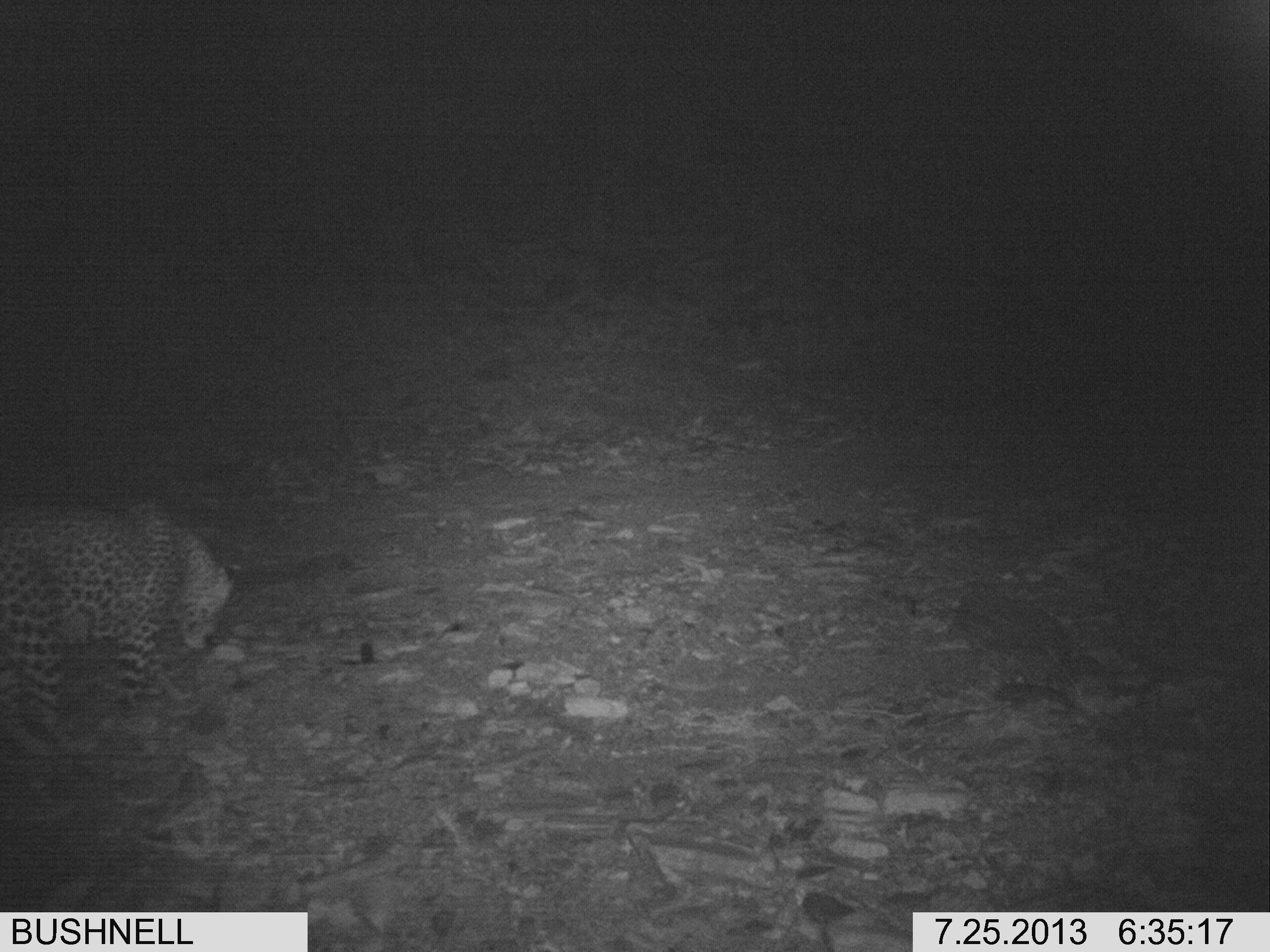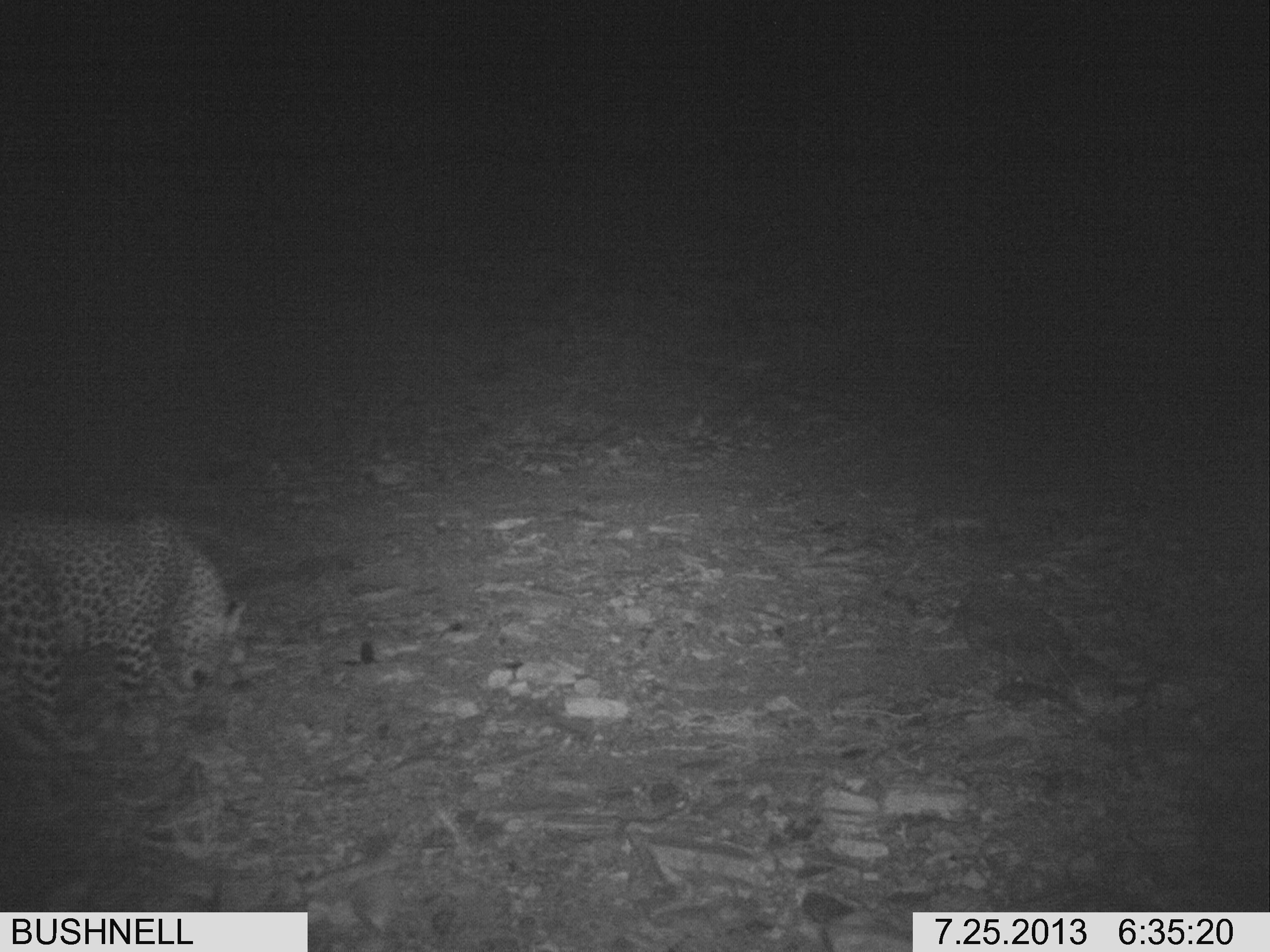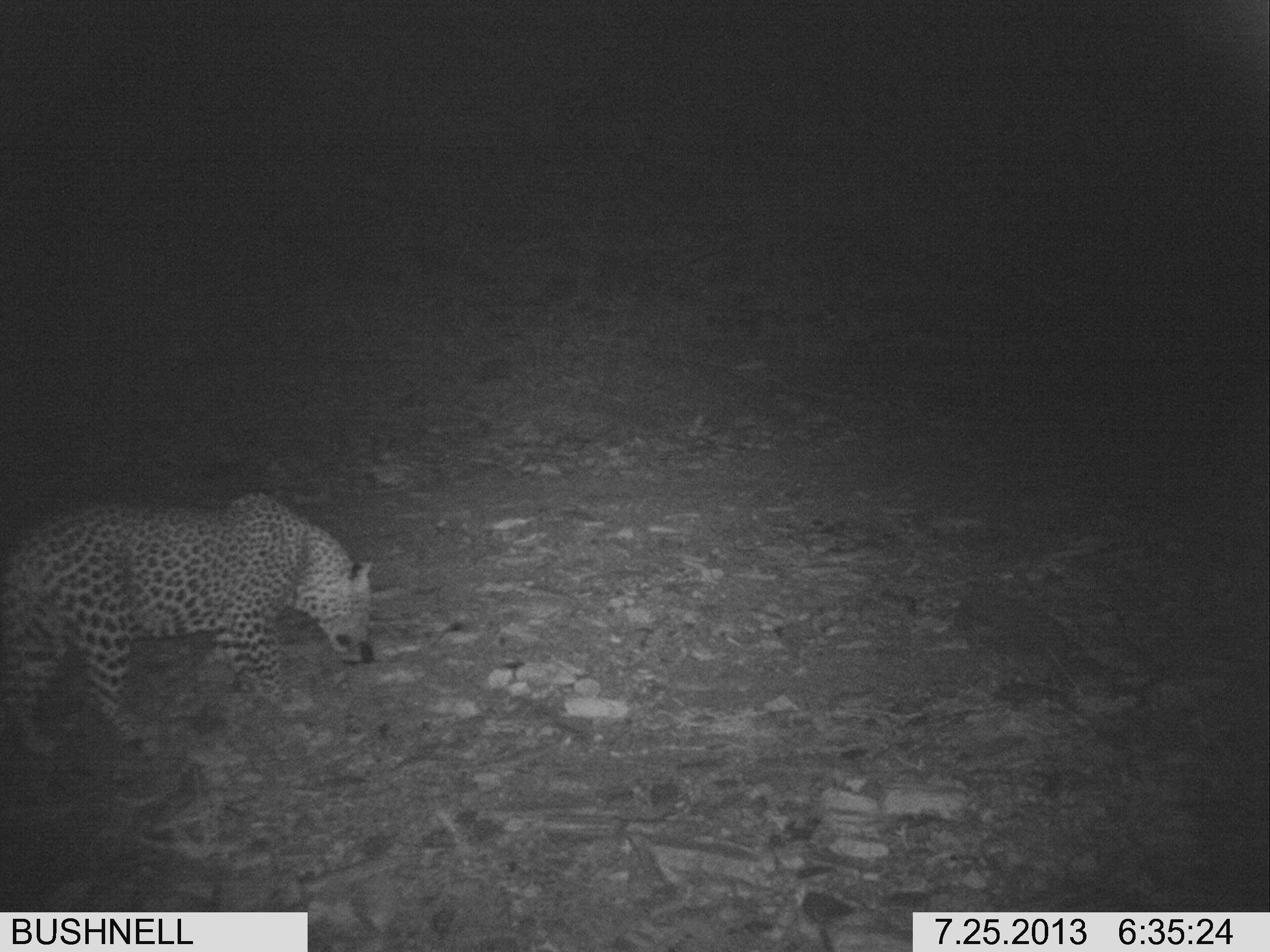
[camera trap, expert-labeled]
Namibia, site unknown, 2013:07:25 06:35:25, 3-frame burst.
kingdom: Animalia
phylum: Chordata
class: Mammalia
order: Carnivora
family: Felidae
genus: Panthera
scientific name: Panthera pardus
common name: leopard